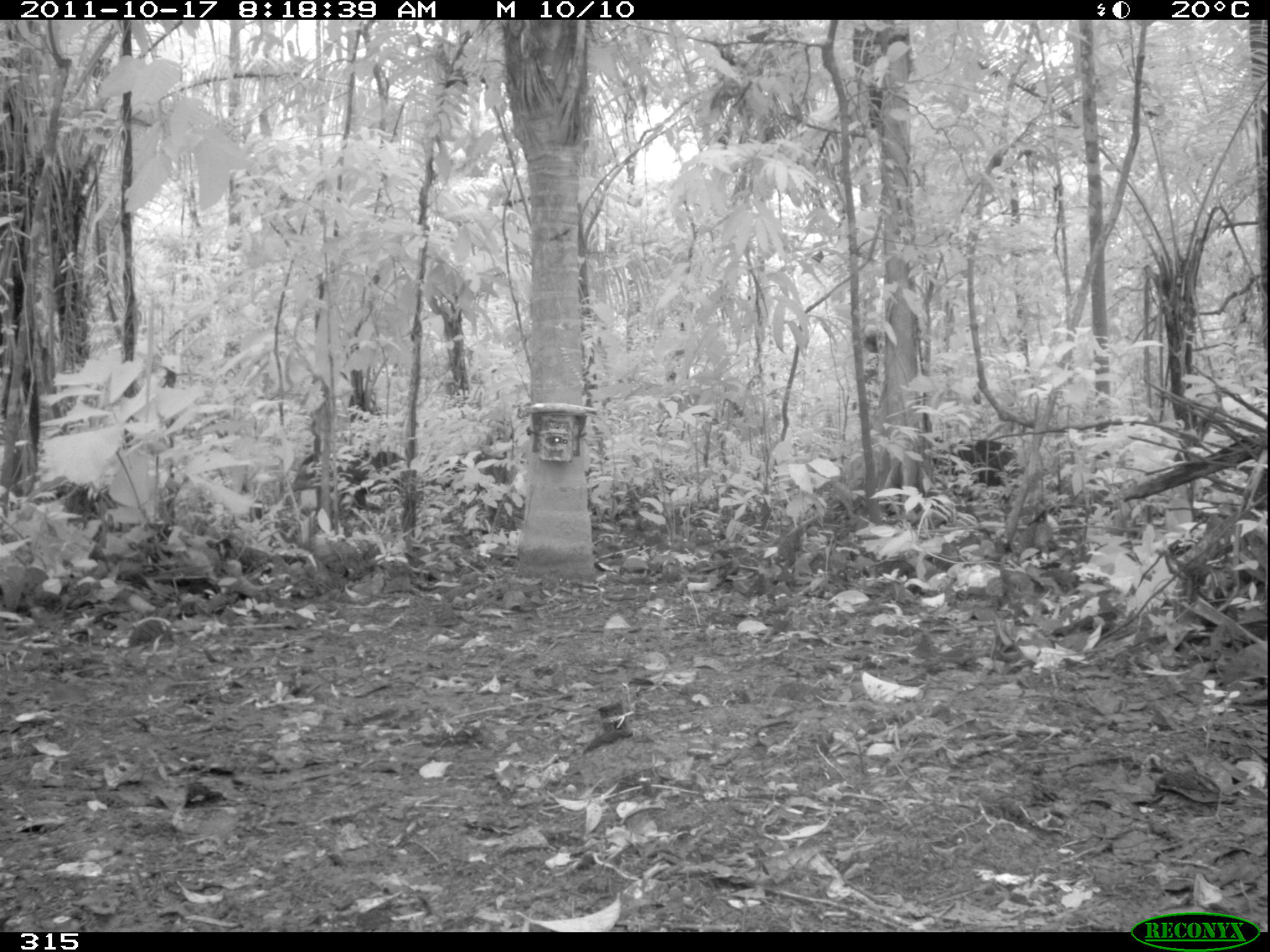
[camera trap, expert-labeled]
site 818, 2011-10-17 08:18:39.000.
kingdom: Animalia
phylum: Chordata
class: Mammalia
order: Artiodactyla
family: Tayassuidae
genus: Tayassu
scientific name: Tayassu pecari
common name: white-lipped peccary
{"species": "Tayassu pecari (white-lipped peccary)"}